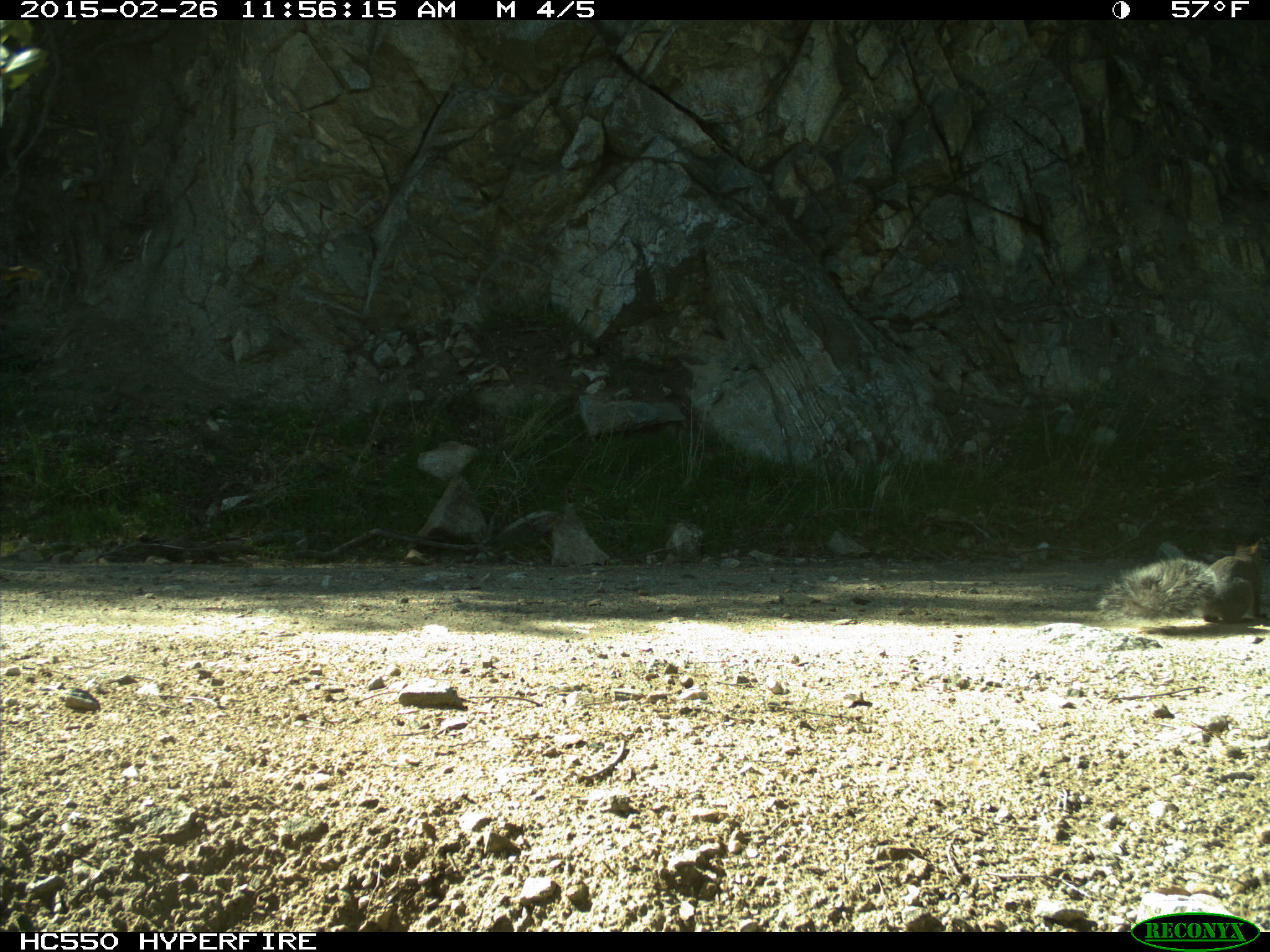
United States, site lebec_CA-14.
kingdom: Animalia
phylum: Chordata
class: Mammalia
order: Rodentia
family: Sciuridae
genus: Sciurus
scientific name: Sciurus carolinensis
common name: eastern gray squirrel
Sciurus carolinensis (eastern gray squirrel).